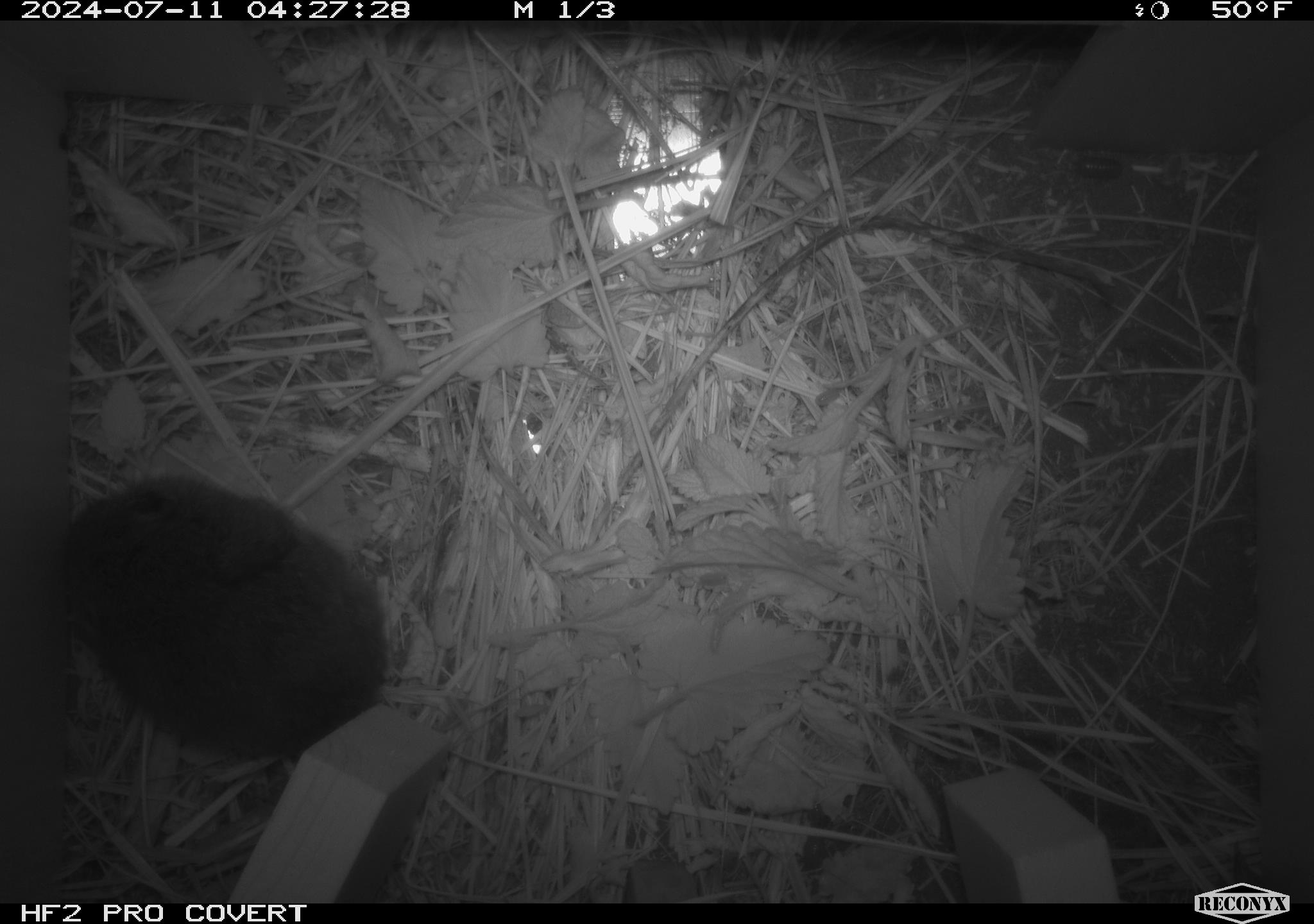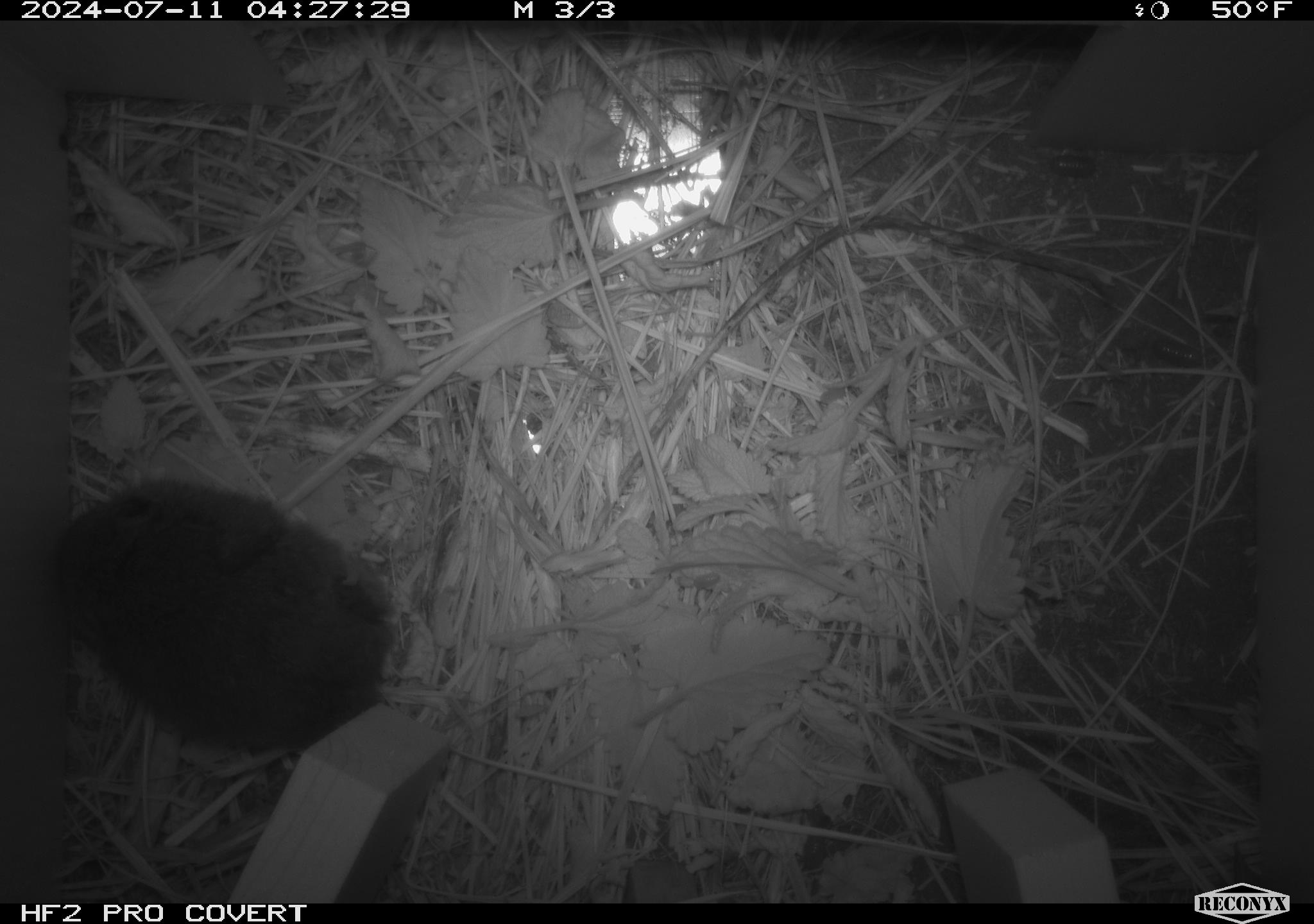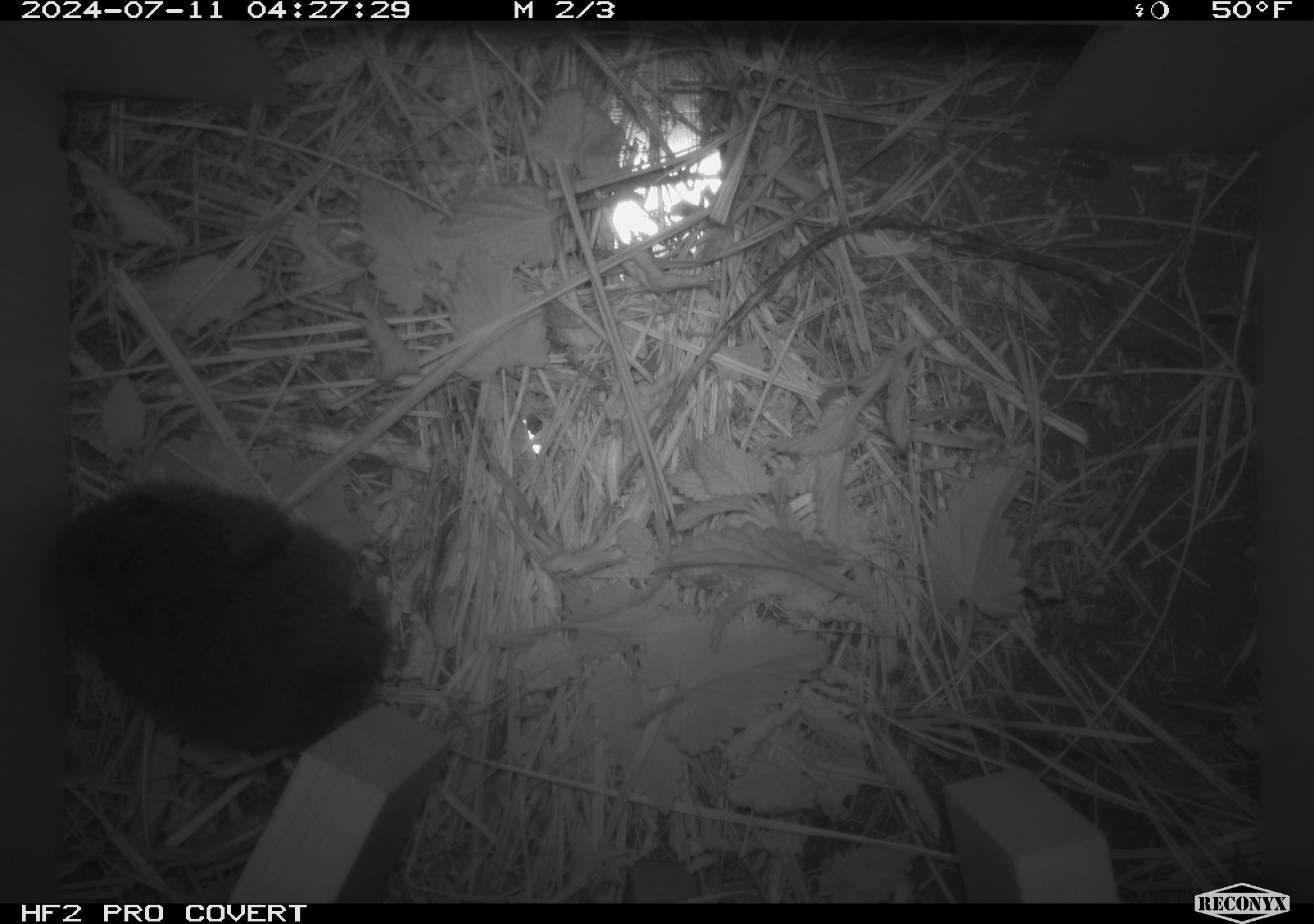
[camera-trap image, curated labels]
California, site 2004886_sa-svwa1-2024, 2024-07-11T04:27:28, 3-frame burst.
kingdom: Animalia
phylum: Chordata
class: Mammalia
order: Rodentia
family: Cricetidae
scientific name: Arvicolinae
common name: voles, lemmings, and muskrats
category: arvicolinae subfamily